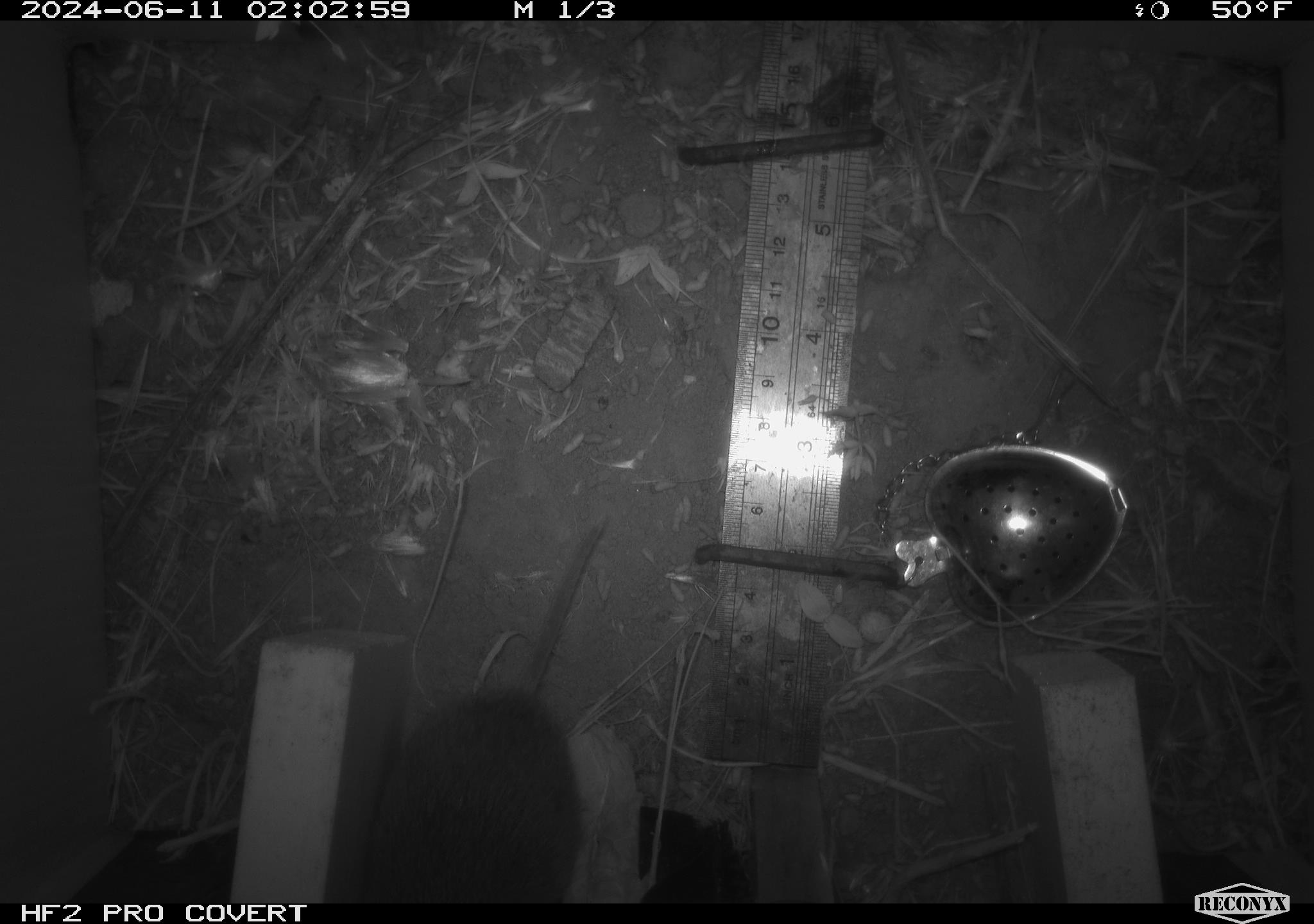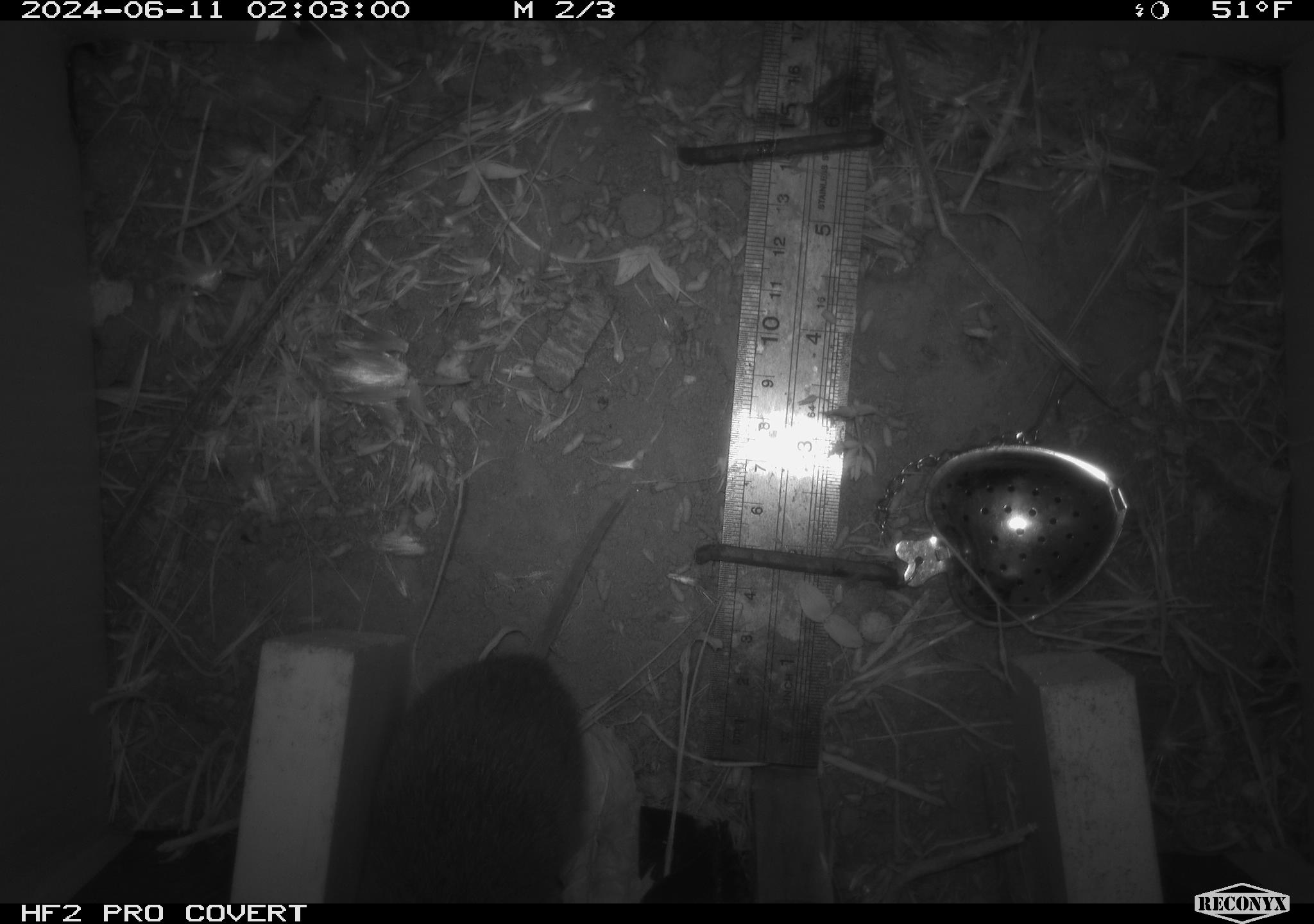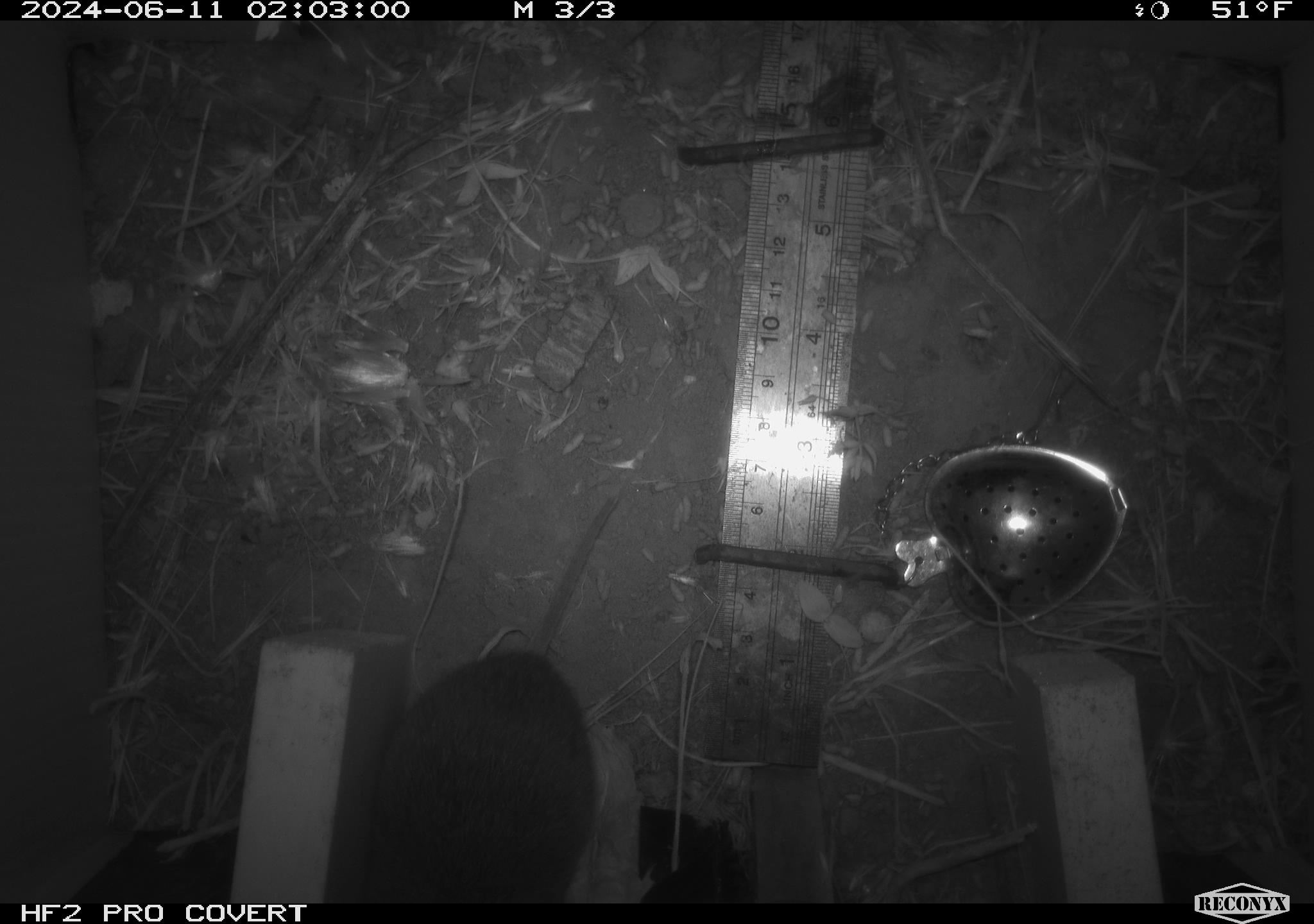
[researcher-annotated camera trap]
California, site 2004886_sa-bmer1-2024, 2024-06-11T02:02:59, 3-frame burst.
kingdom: Animalia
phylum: Chordata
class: Mammalia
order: Rodentia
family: Cricetidae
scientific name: Arvicolinae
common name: voles, lemmings, and muskrats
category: arvicolinae subfamily